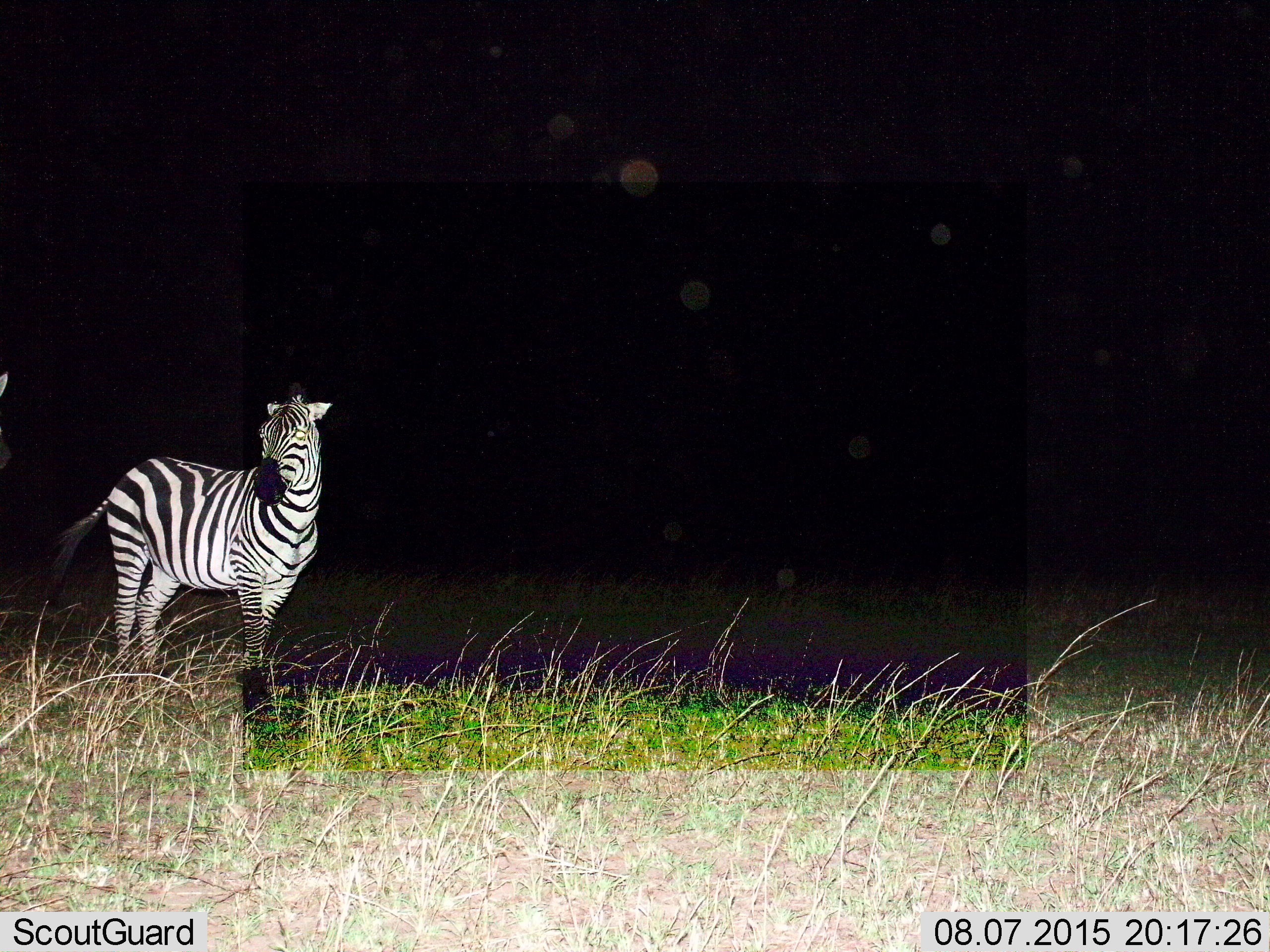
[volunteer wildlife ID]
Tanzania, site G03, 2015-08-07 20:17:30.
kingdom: Animalia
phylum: Chordata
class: Mammalia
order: Perissodactyla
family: Equidae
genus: Equus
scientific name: Equus quagga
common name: plains zebra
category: zebra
Zebra (plains zebra) (Equus quagga), count 2. Behavior (volunteer vote fractions): standing 100%, resting 0%, moving 0%, interacting 0%. Young present (vote fraction): 0%. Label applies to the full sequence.